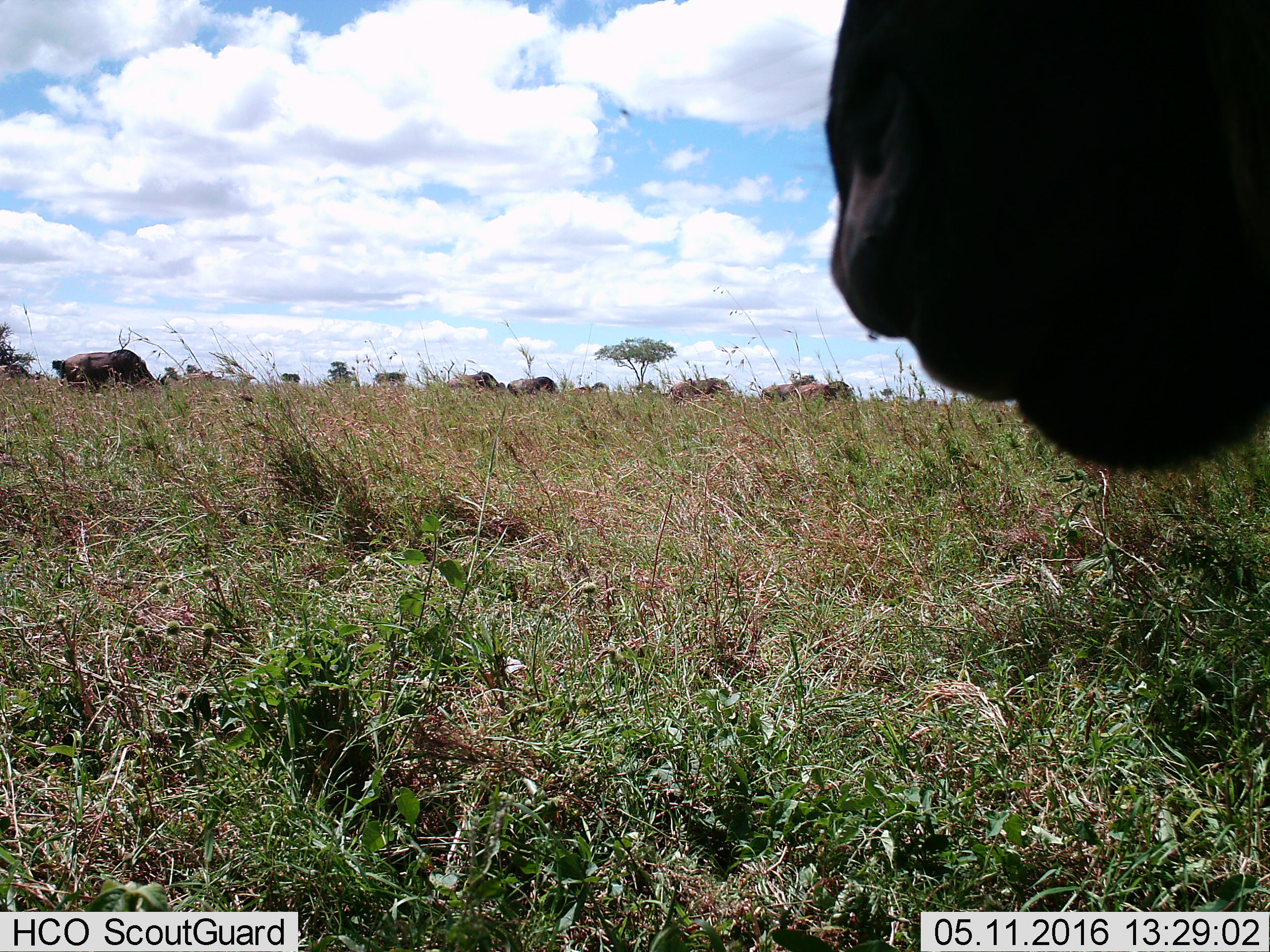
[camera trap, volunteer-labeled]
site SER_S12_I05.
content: unidentified animal